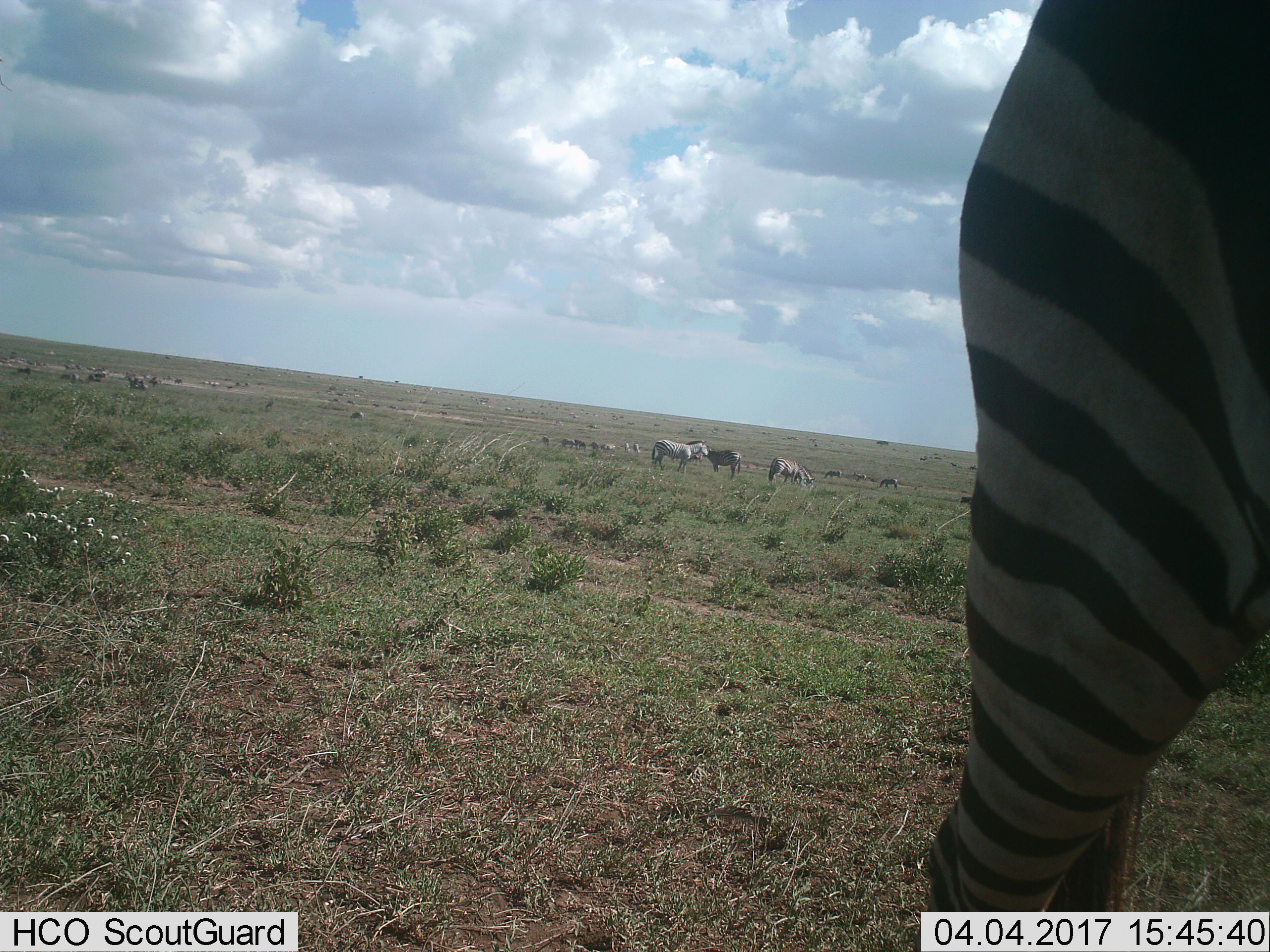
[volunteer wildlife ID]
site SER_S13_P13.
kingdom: Animalia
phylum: Chordata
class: Mammalia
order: Perissodactyla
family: Equidae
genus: Equus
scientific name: Equus quagga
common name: plains zebra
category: zebraplains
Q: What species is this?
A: Zebraplains (plains zebra) (Equus quagga).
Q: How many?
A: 5.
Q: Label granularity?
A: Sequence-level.